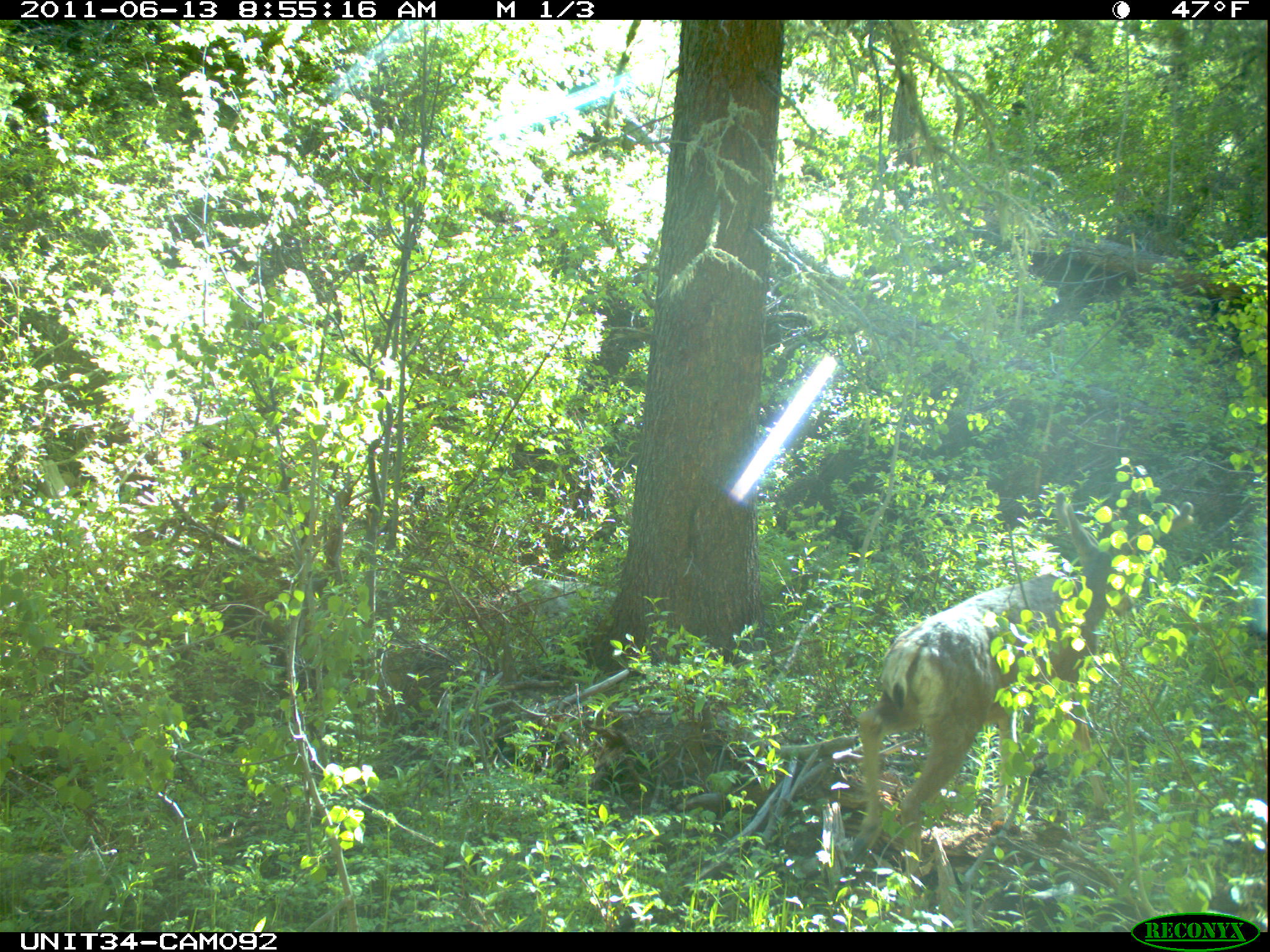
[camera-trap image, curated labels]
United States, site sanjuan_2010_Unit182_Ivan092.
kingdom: Animalia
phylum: Chordata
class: Mammalia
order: Artiodactyla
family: Cervidae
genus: Odocoileus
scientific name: Odocoileus hemionus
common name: mule deer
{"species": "Odocoileus hemionus (mule deer)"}